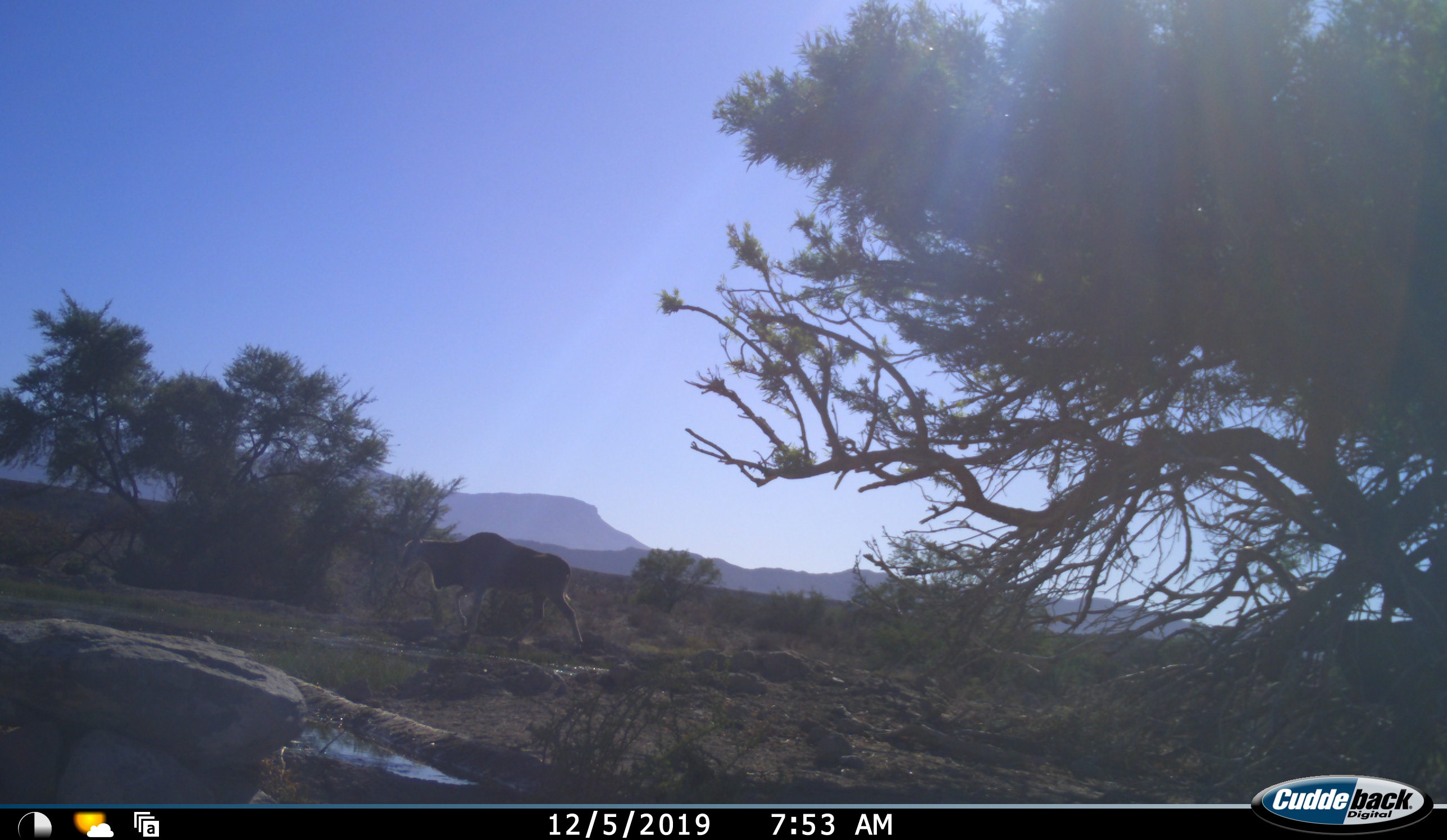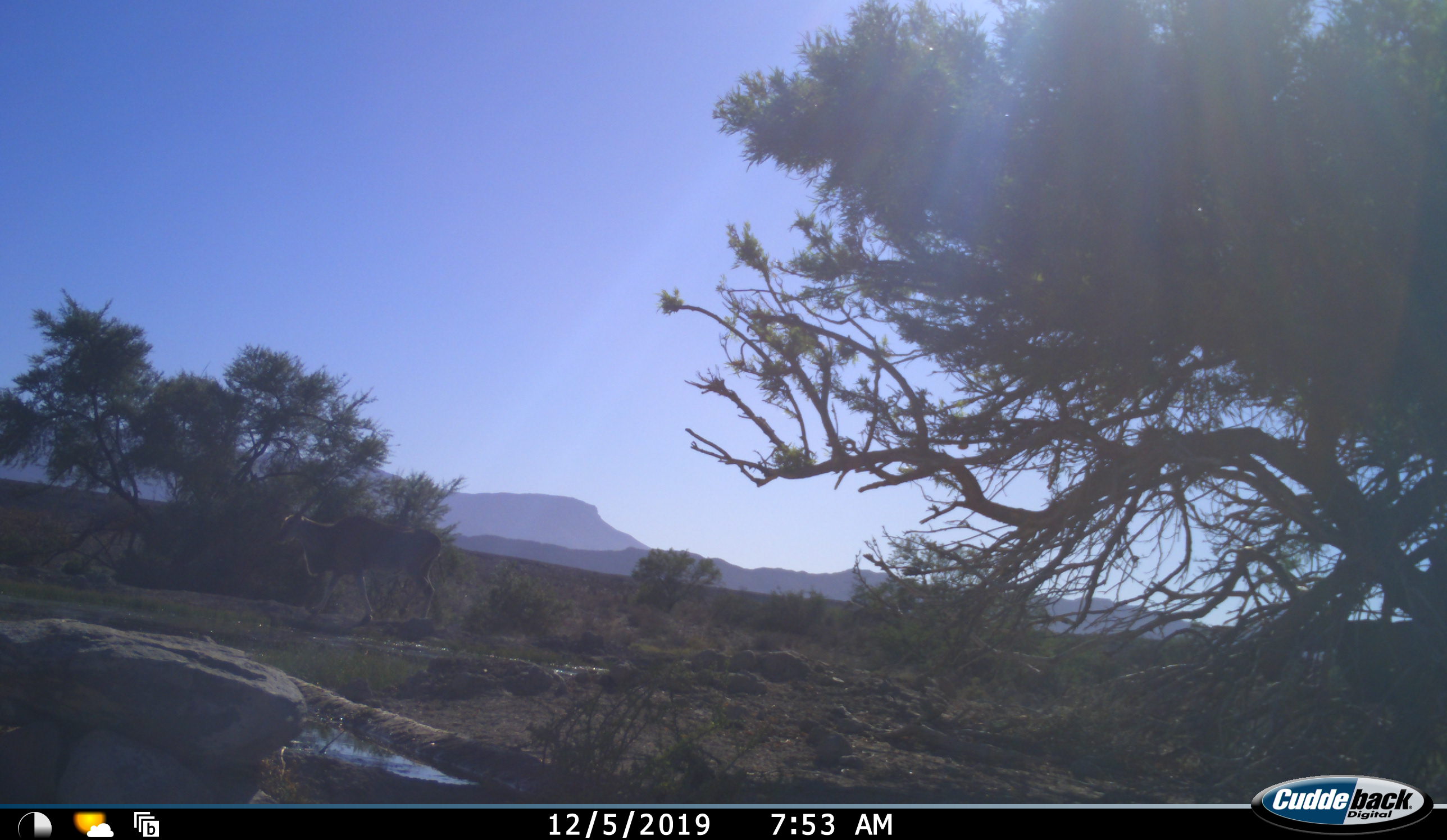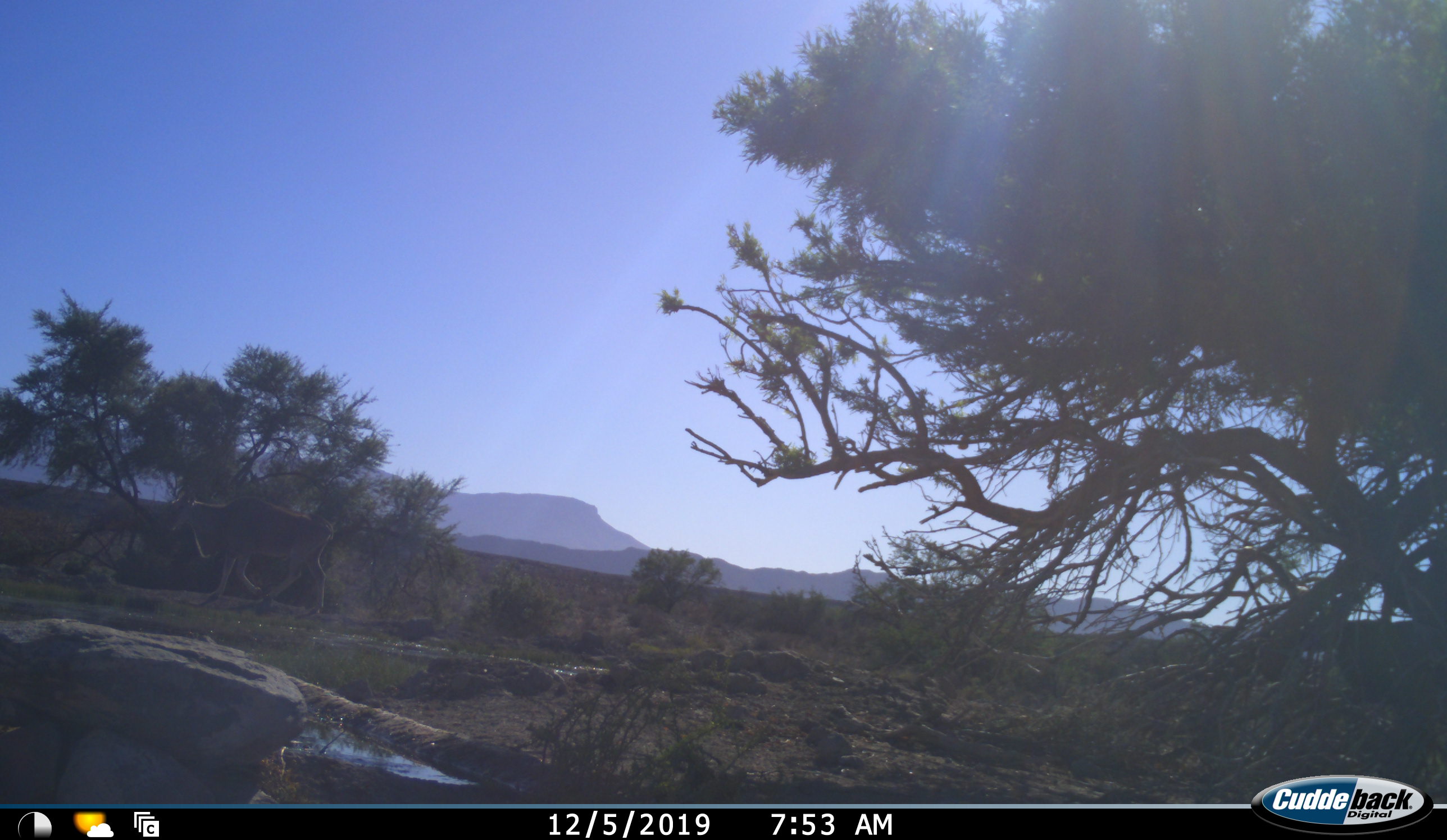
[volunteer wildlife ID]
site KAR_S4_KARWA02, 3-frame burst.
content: unidentified animal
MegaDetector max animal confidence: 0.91